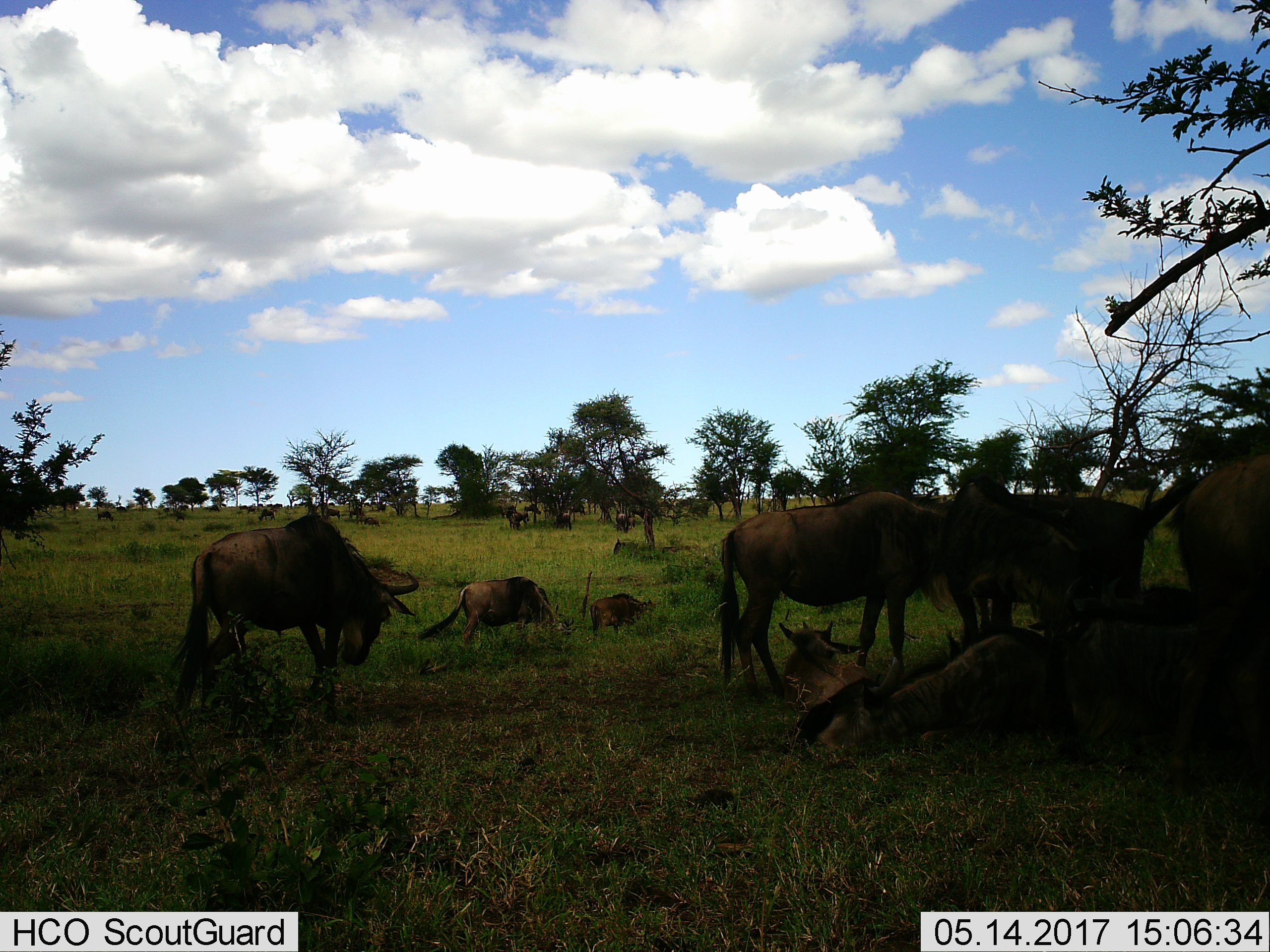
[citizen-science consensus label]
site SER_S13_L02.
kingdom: Animalia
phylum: Chordata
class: Mammalia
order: Artiodactyla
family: Bovidae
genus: Connochaetes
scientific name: Connochaetes taurinus taurinus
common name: blue wildebeest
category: wildebeestblue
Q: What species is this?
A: Wildebeestblue (blue wildebeest) (Connochaetes taurinus taurinus).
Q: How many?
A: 11-50.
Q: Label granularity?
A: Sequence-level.